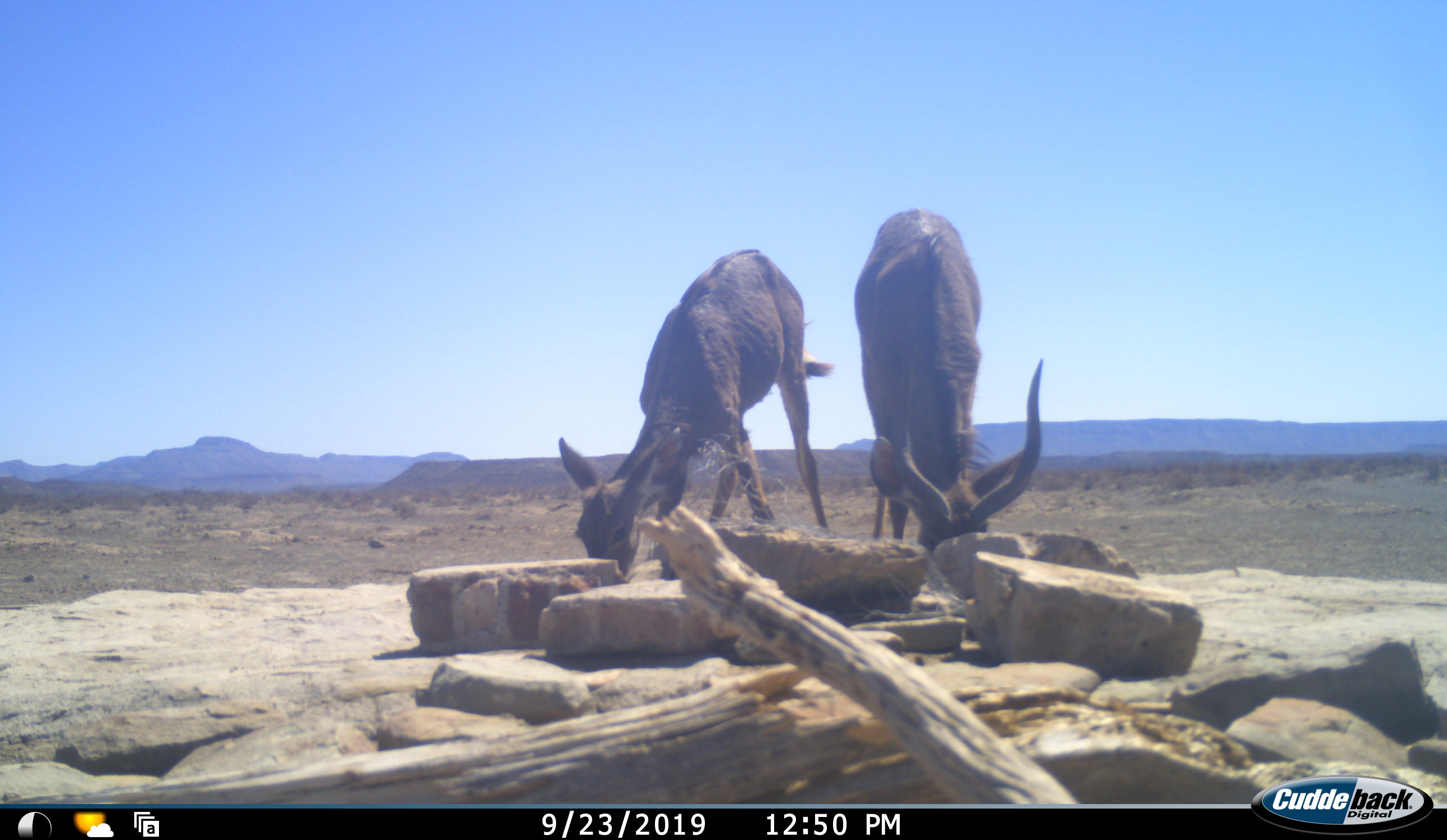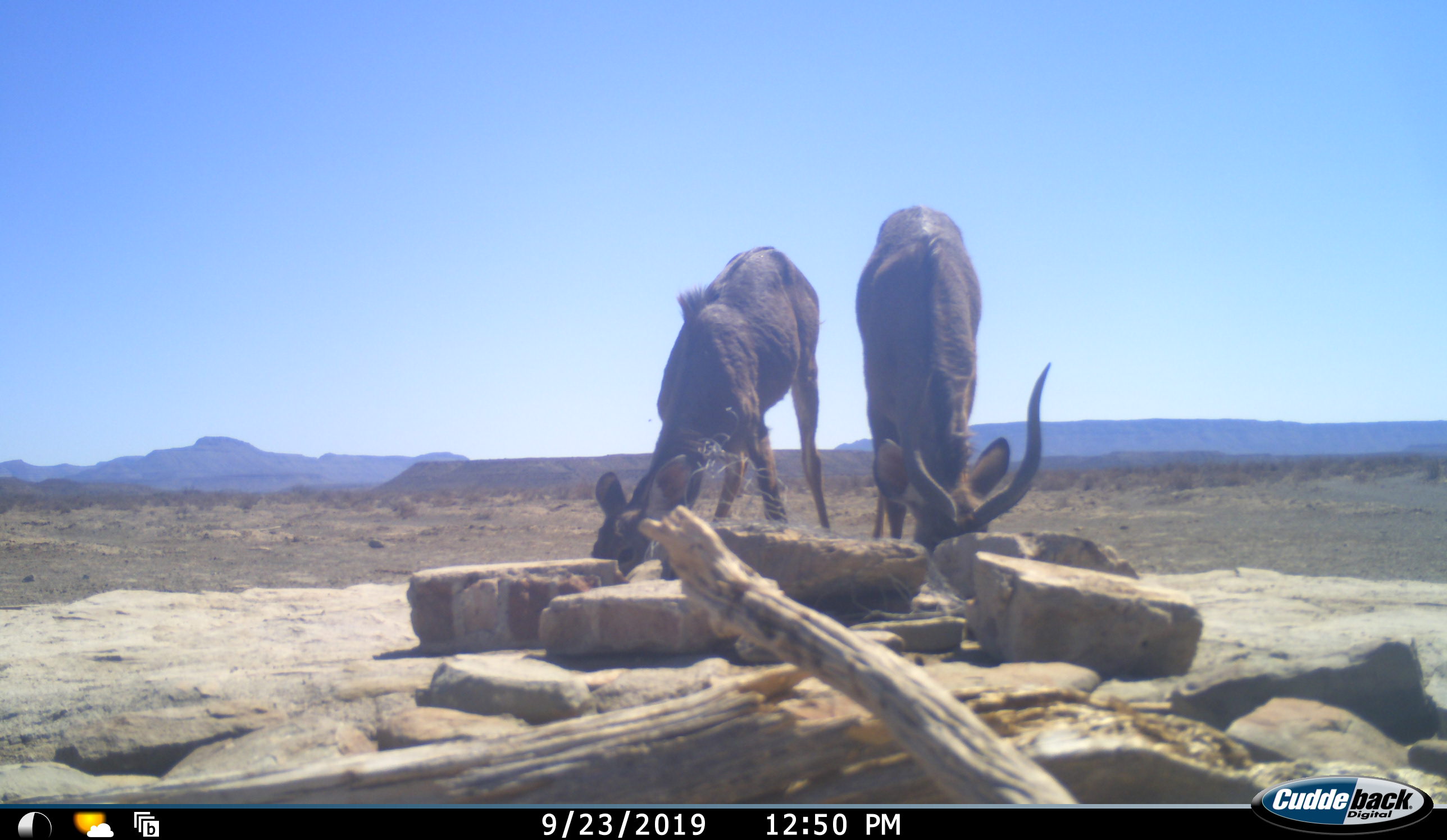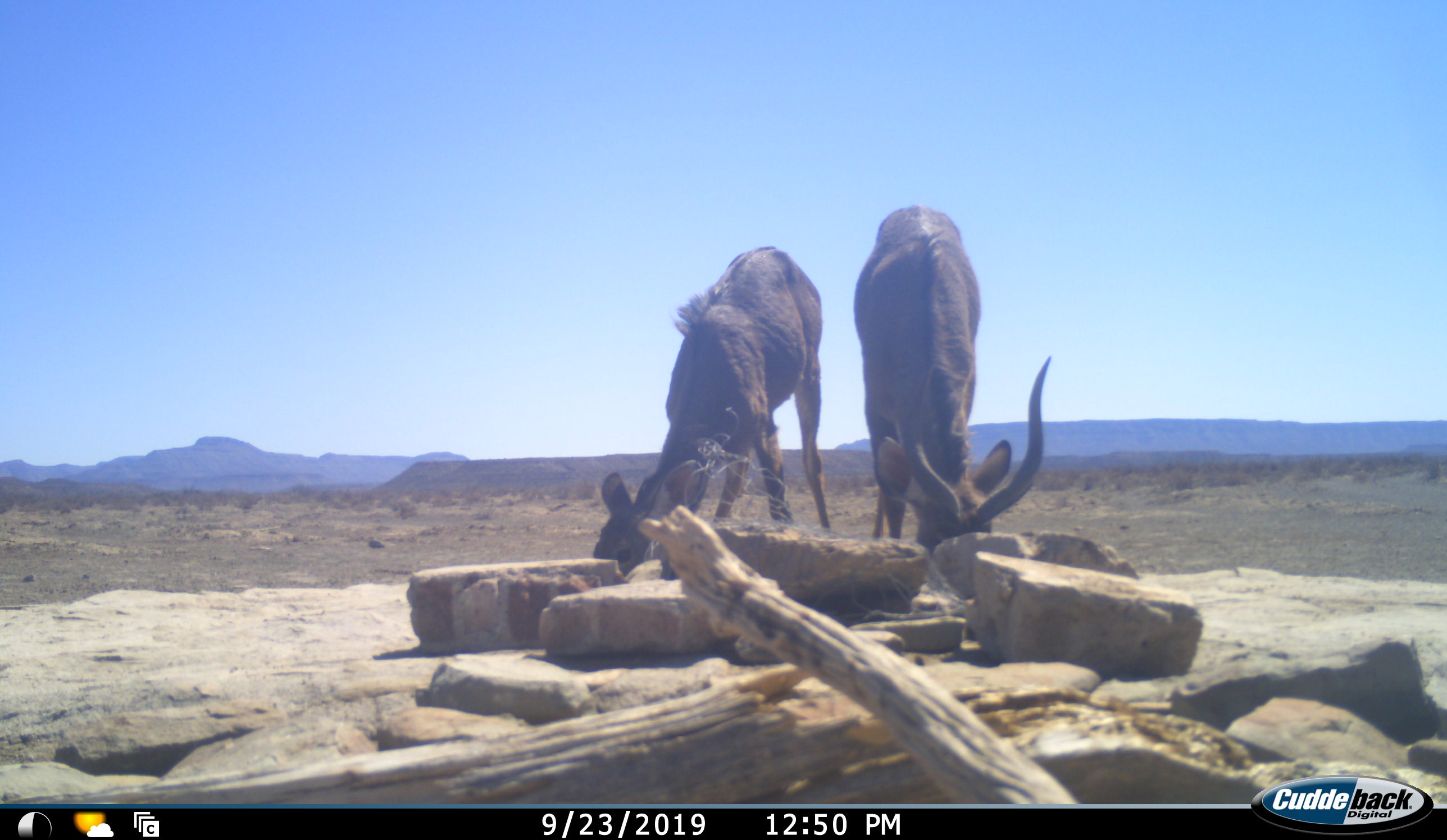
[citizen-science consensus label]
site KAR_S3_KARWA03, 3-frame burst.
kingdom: Animalia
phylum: Chordata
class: Mammalia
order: Artiodactyla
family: Bovidae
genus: Tragelaphus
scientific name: Tragelaphus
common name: kudu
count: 2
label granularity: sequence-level